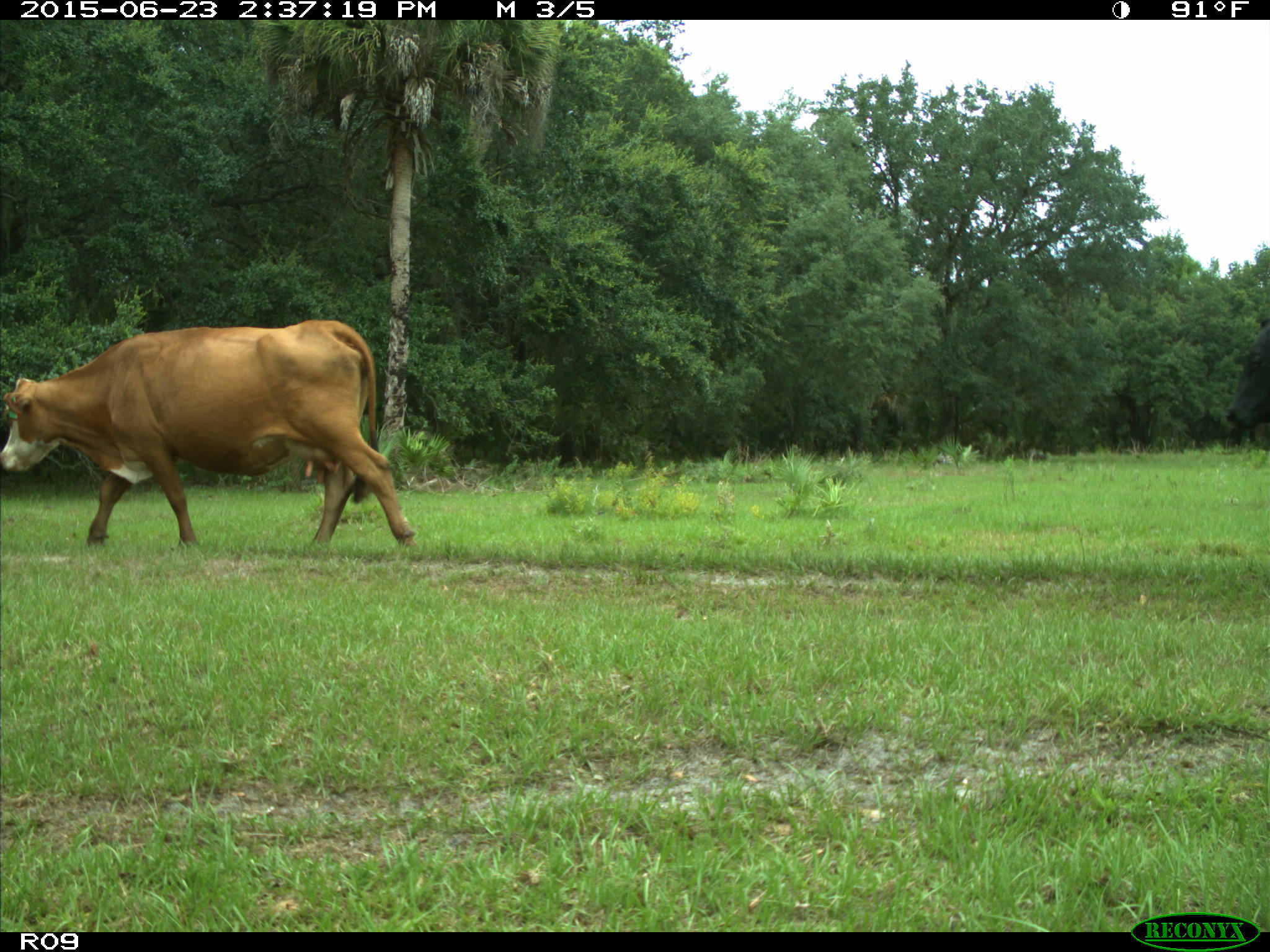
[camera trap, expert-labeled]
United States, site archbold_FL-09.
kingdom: Animalia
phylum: Chordata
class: Mammalia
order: Artiodactyla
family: Bovidae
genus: Bos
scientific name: Bos taurus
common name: domestic cow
Bos taurus (domestic cow).